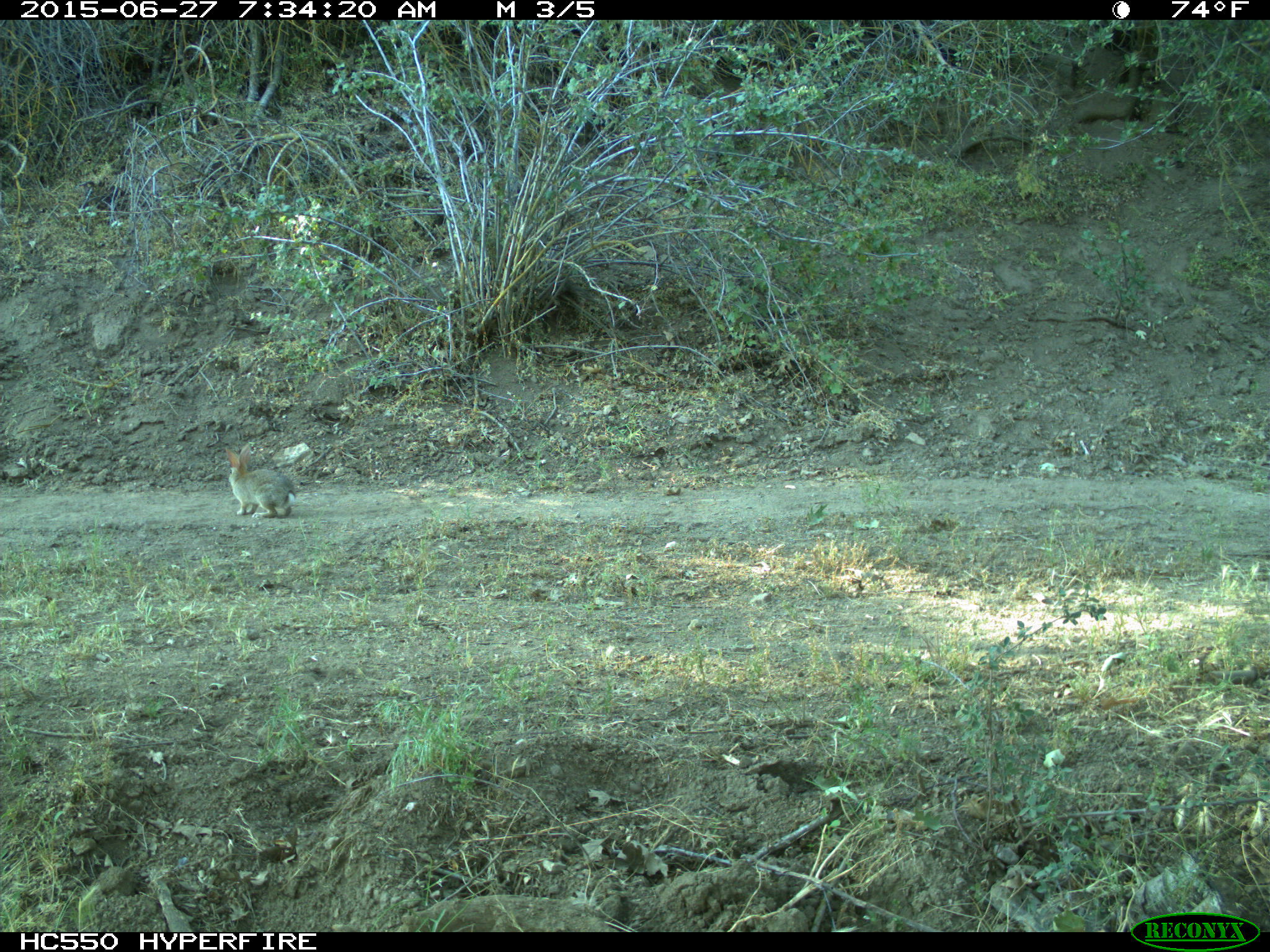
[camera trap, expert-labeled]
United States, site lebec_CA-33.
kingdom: Animalia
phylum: Chordata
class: Mammalia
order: Lagomorpha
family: Leporidae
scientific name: Leporidae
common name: rabbits and hares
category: unidentified rabbit